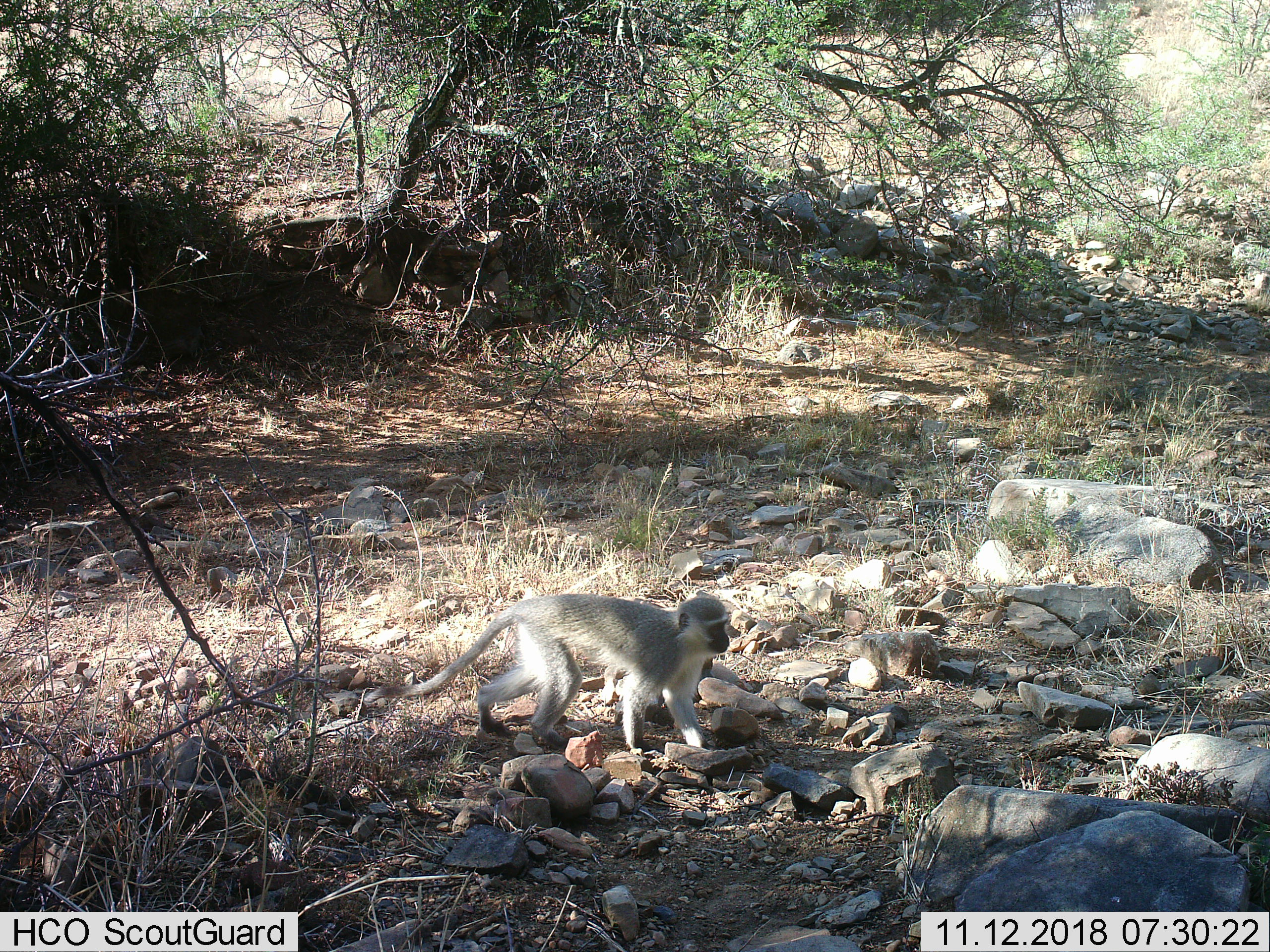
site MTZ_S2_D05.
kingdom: Animalia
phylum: Chordata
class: Mammalia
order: Primates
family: Cercopithecidae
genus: Chlorocebus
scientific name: Chlorocebus pygerythrus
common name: vervet monkey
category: monkeyvervet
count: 1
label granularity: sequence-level